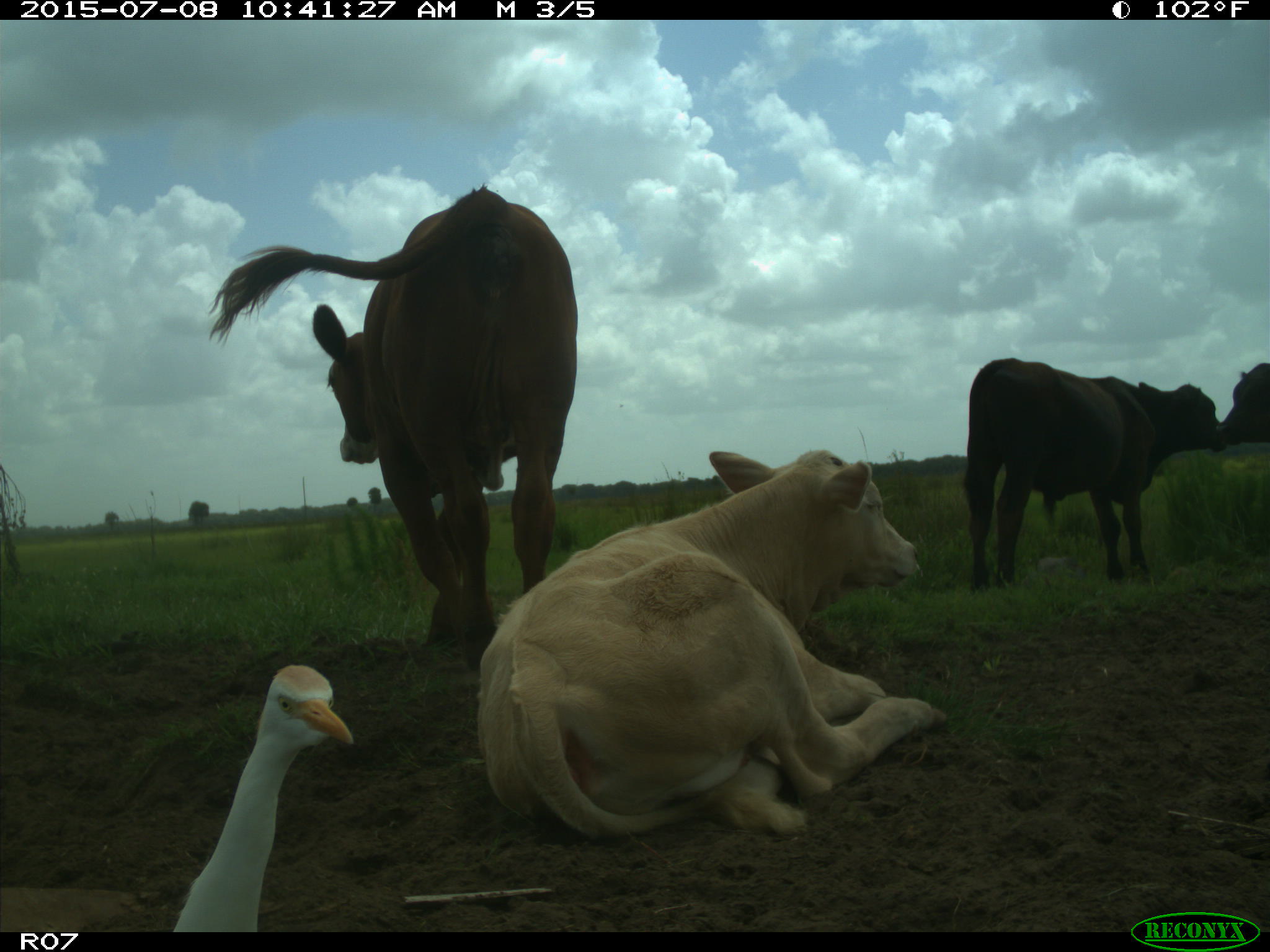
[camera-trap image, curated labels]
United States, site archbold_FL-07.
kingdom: Animalia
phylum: Chordata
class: Mammalia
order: Artiodactyla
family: Bovidae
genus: Bos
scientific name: Bos taurus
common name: domestic cow